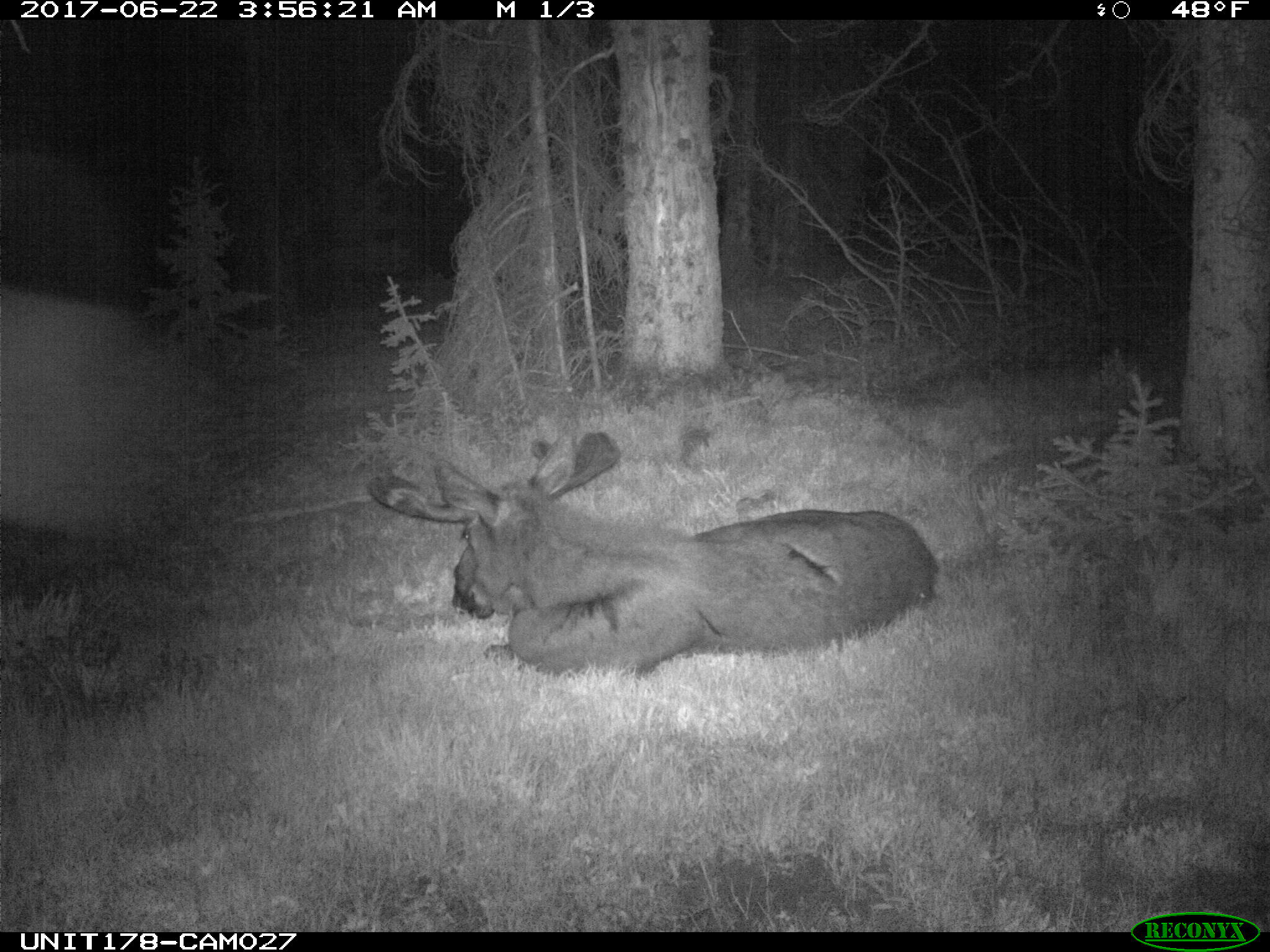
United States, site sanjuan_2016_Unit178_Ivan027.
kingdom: Animalia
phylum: Chordata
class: Mammalia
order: Artiodactyla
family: Cervidae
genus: Alces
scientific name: Alces alces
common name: moose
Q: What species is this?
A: Alces alces (moose).